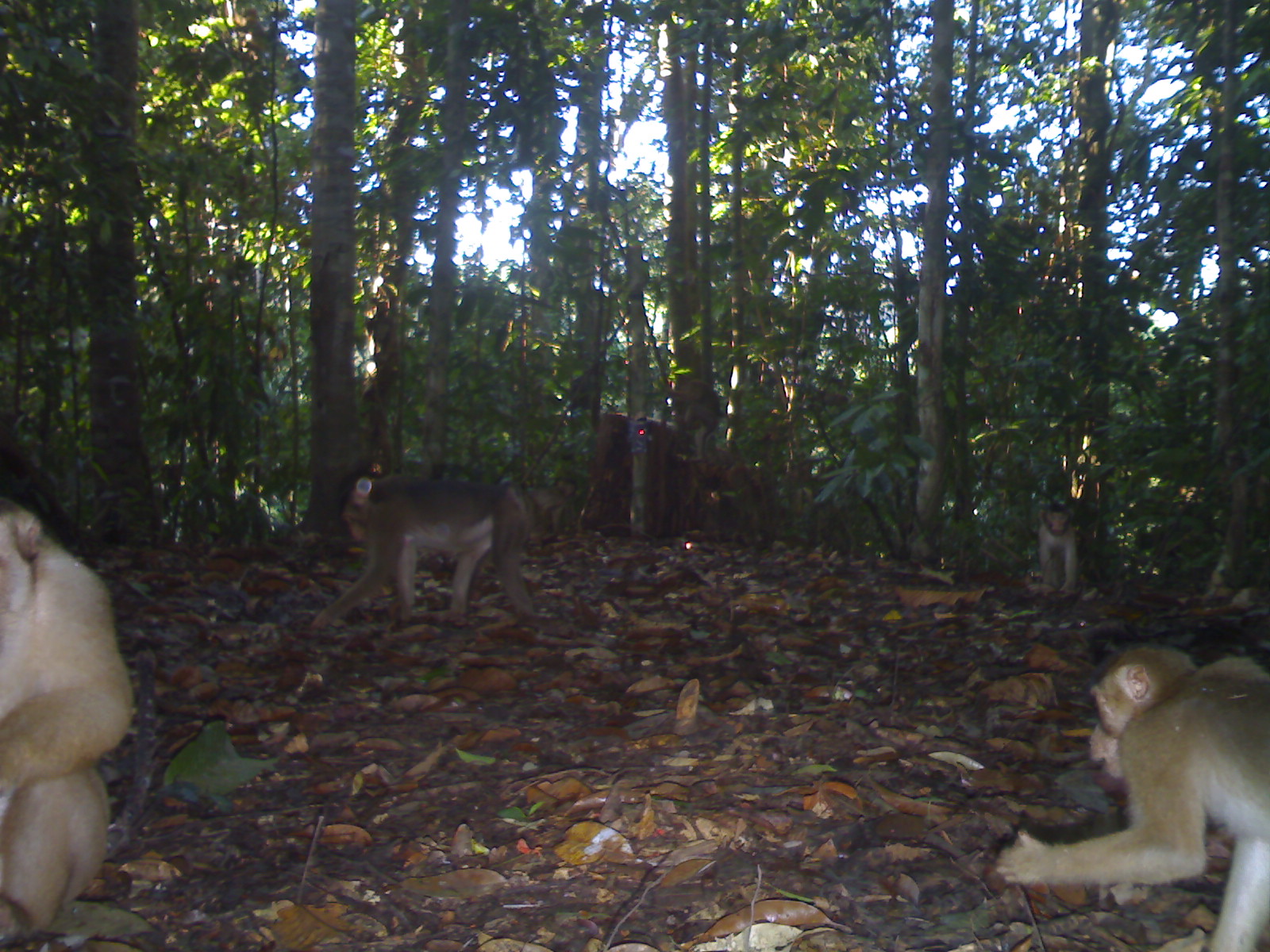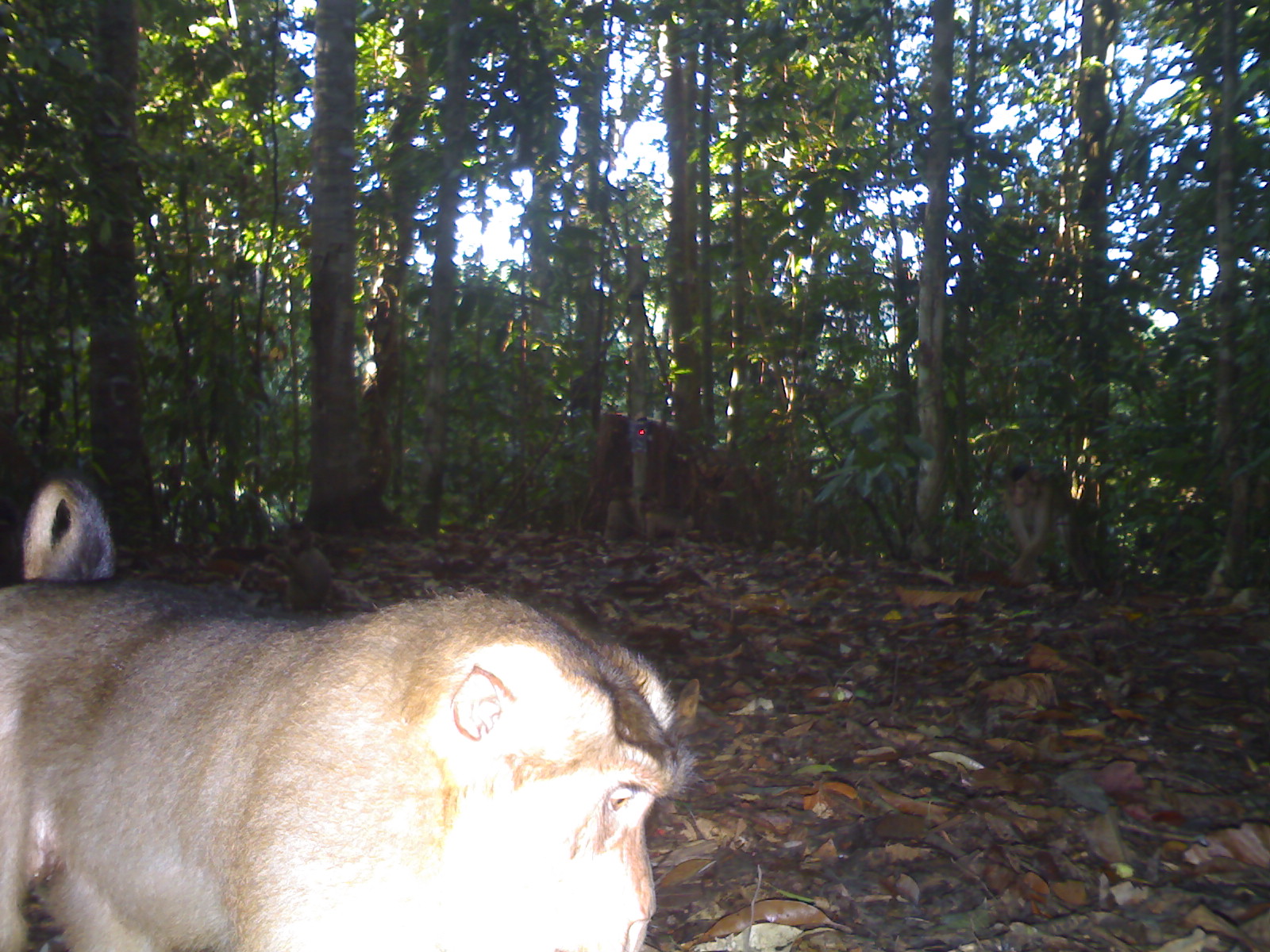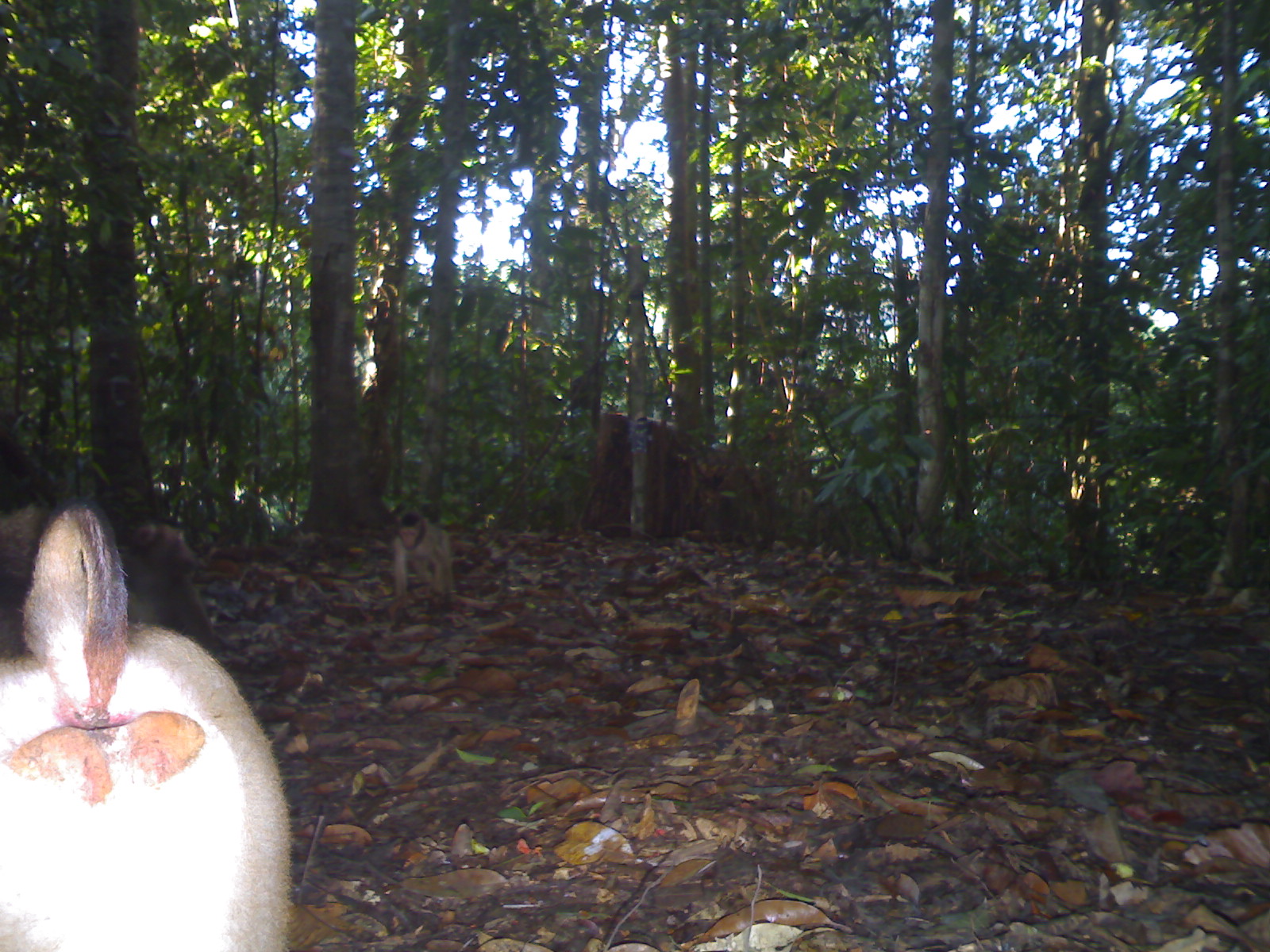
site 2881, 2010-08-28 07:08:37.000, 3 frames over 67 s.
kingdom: Animalia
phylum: Chordata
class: Mammalia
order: Primates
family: Cercopithecidae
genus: Macaca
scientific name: Macaca nemestrina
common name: southern pig-tailed macaque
Macaca nemestrina (southern pig-tailed macaque), count 5.